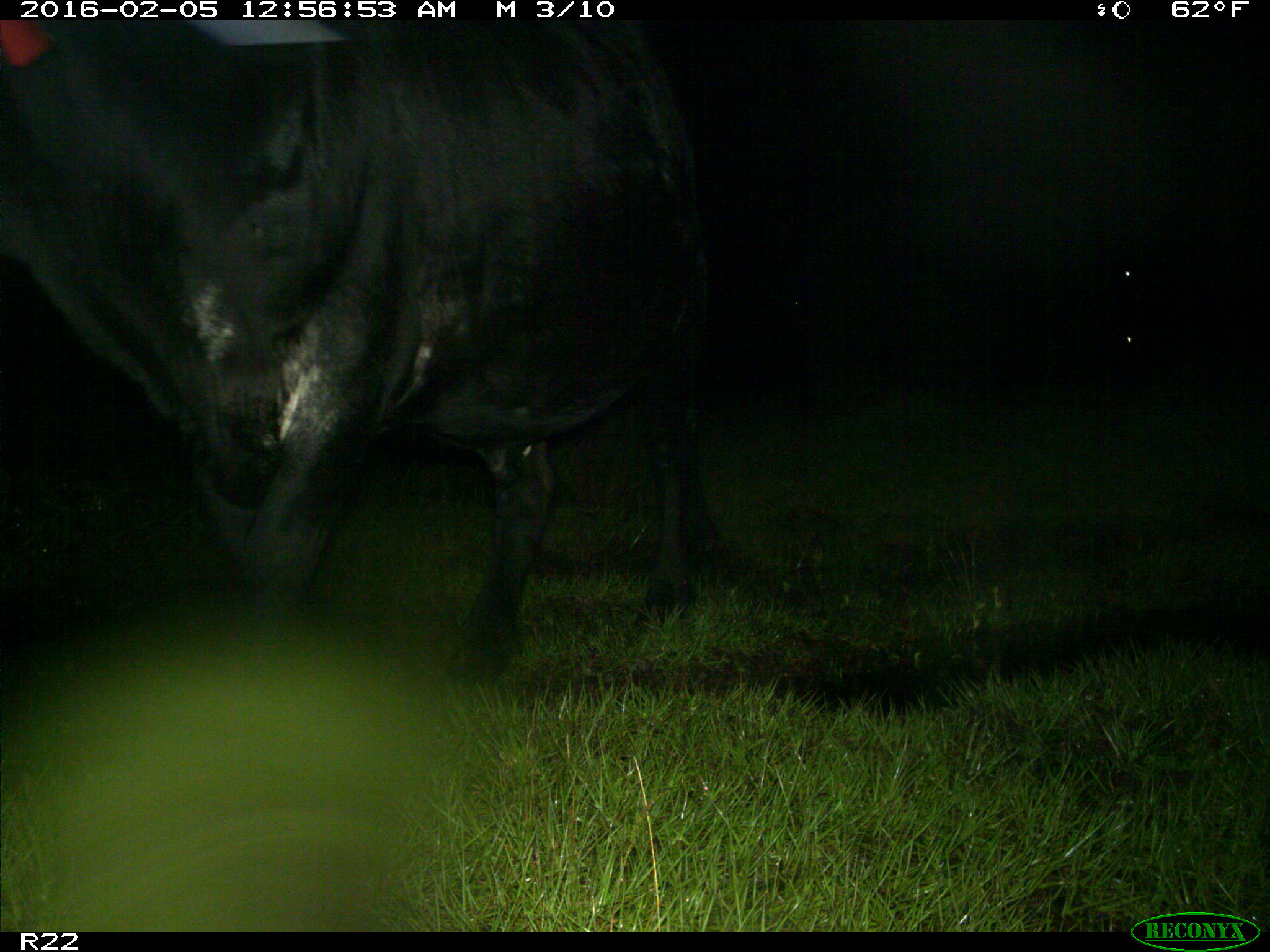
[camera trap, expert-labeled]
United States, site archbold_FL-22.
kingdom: Animalia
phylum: Chordata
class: Mammalia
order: Artiodactyla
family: Bovidae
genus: Bos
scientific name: Bos taurus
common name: domestic cow